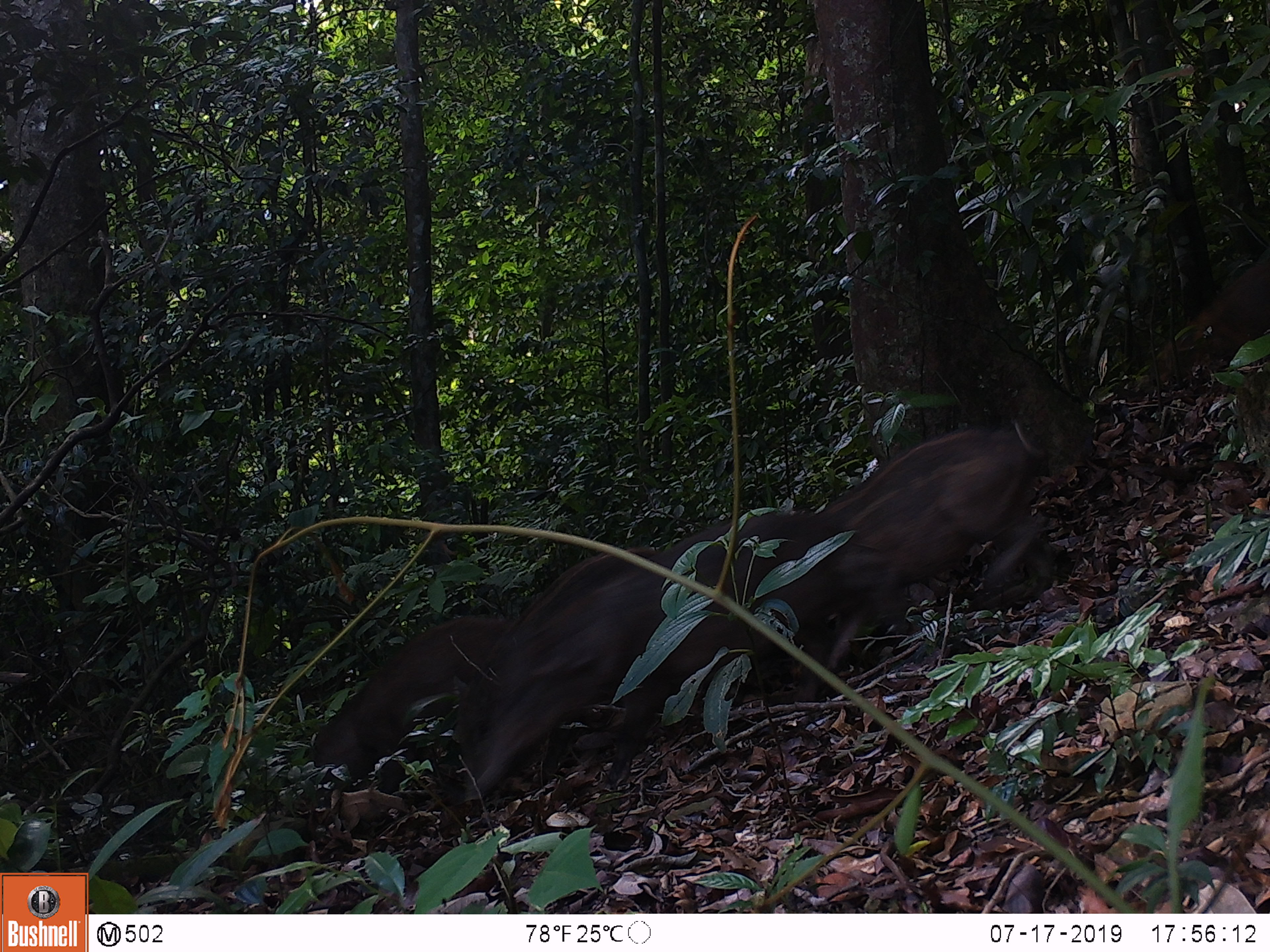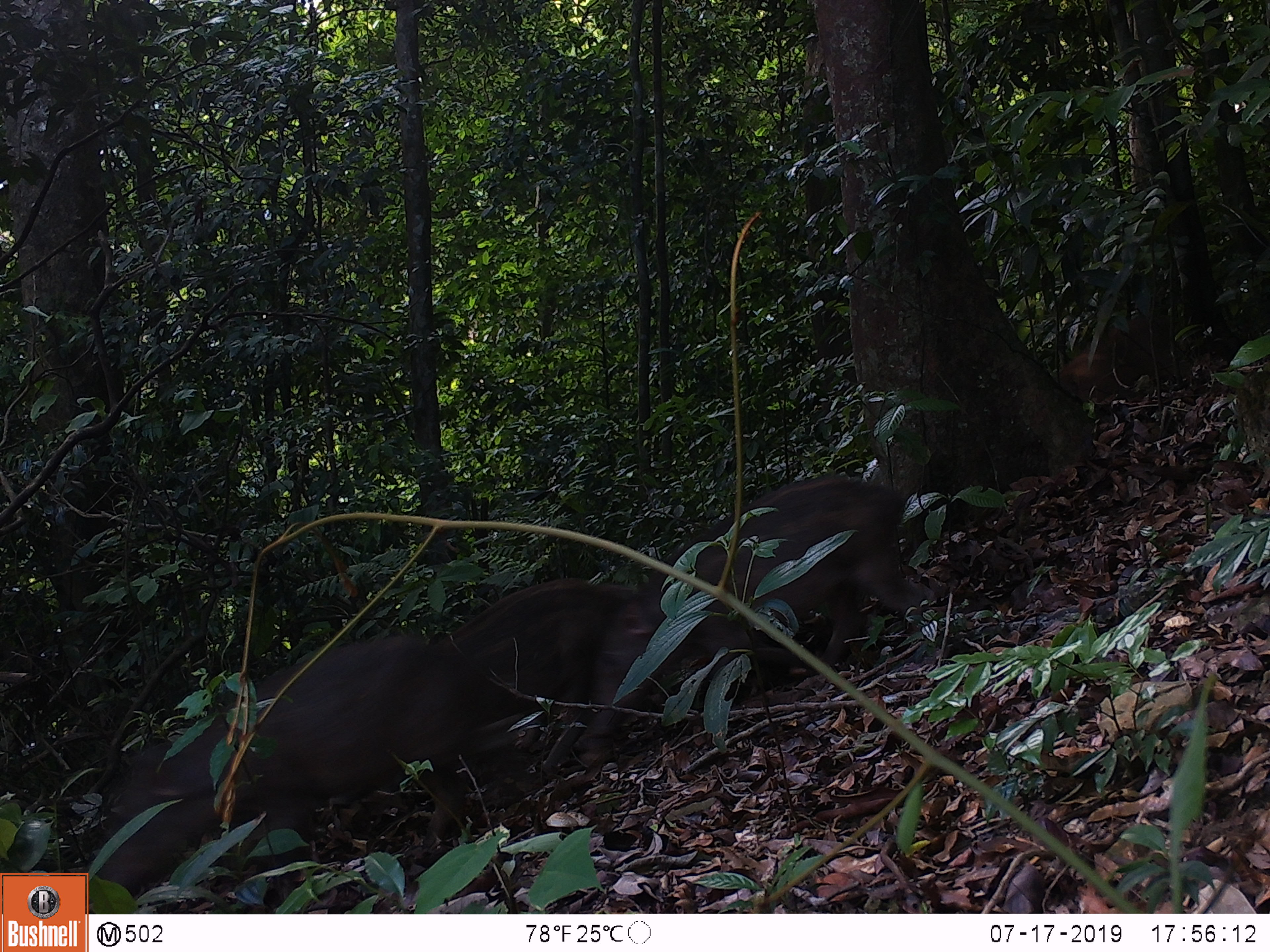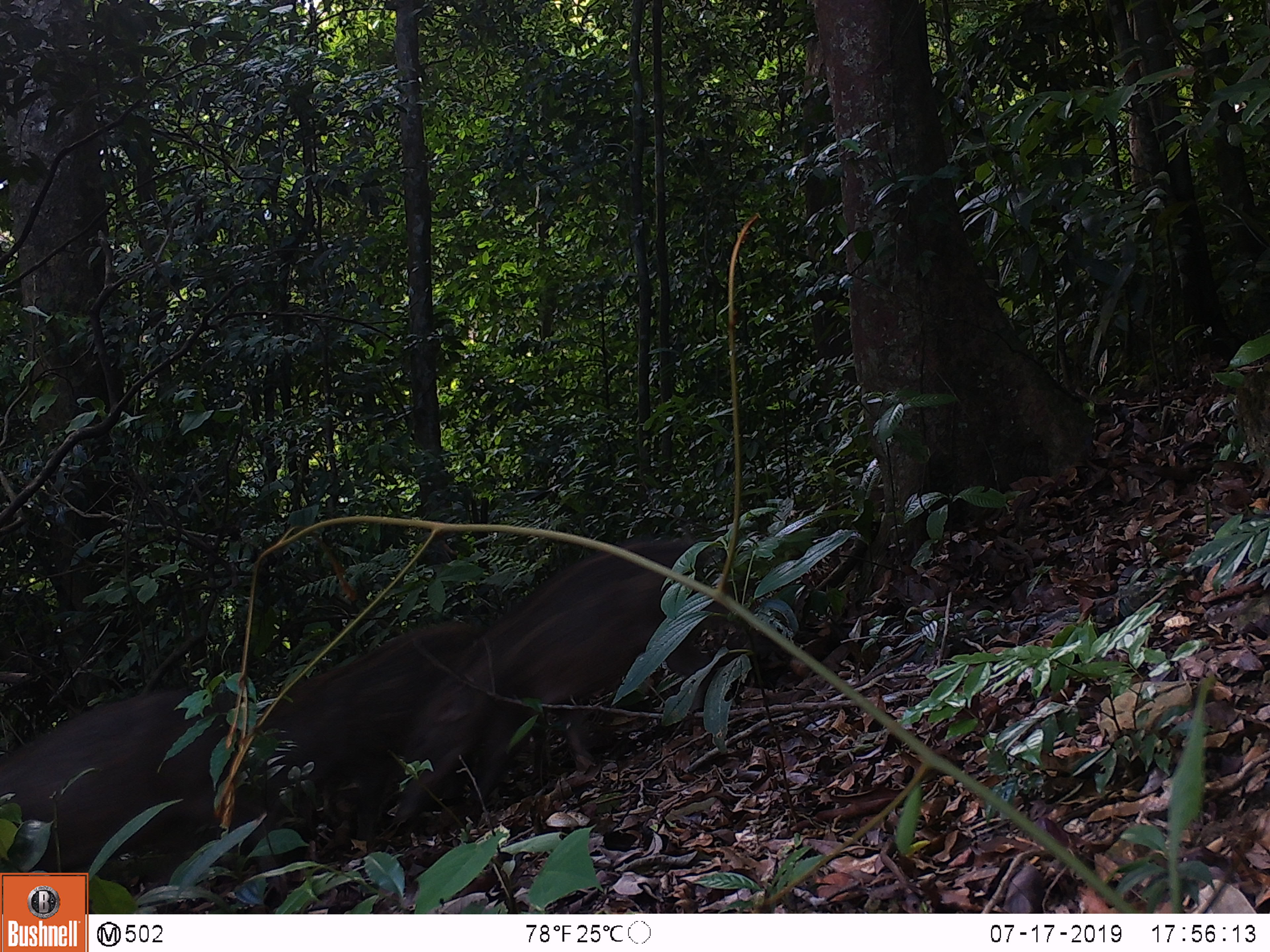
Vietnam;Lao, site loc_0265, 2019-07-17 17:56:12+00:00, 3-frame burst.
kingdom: Animalia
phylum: Chordata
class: Mammalia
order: Artiodactyla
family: Suidae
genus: Sus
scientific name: Sus scrofa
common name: eurasian wild pig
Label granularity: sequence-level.